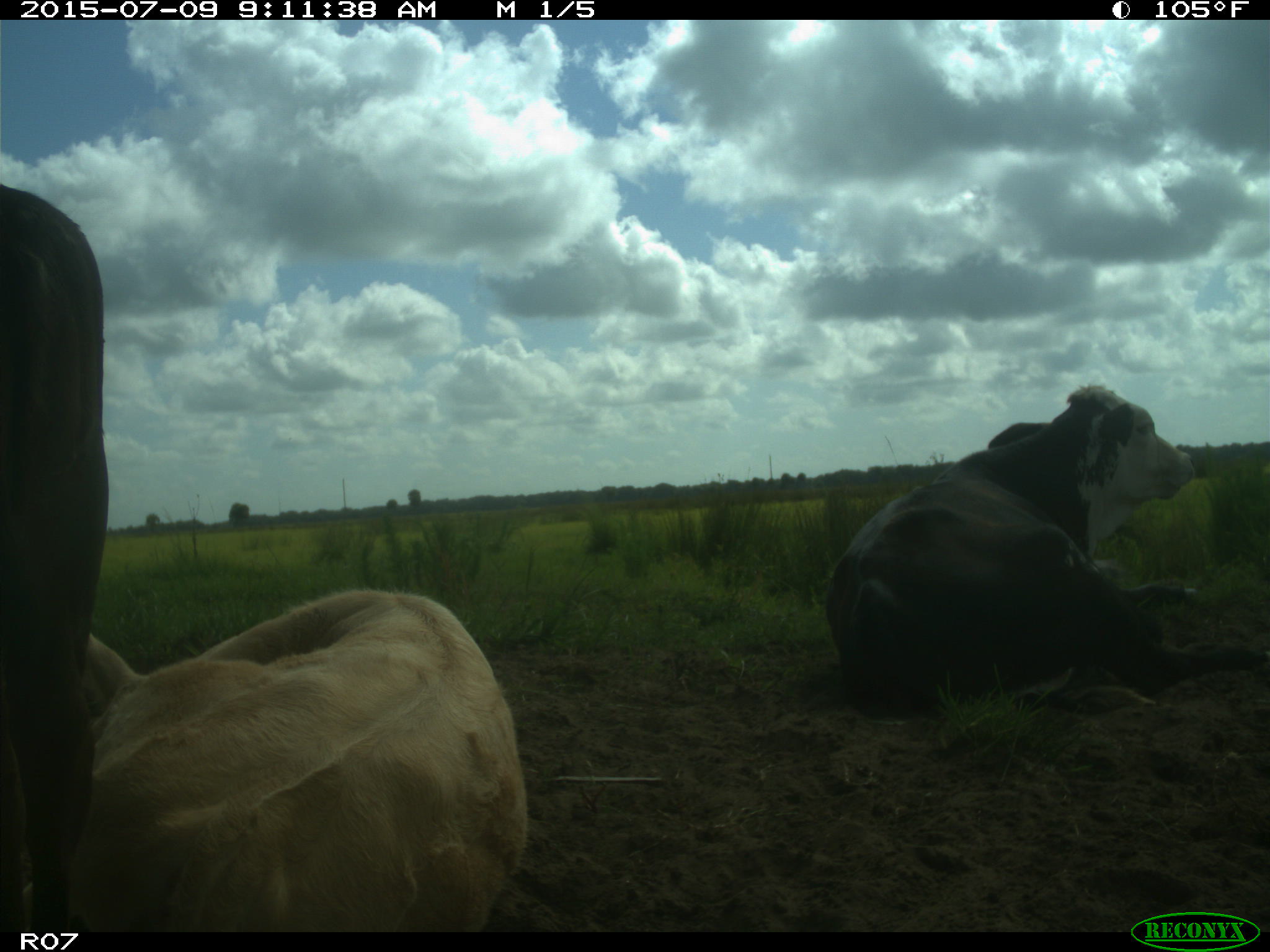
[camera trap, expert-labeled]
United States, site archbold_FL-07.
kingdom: Animalia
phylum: Chordata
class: Mammalia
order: Artiodactyla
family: Bovidae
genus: Bos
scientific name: Bos taurus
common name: domestic cow